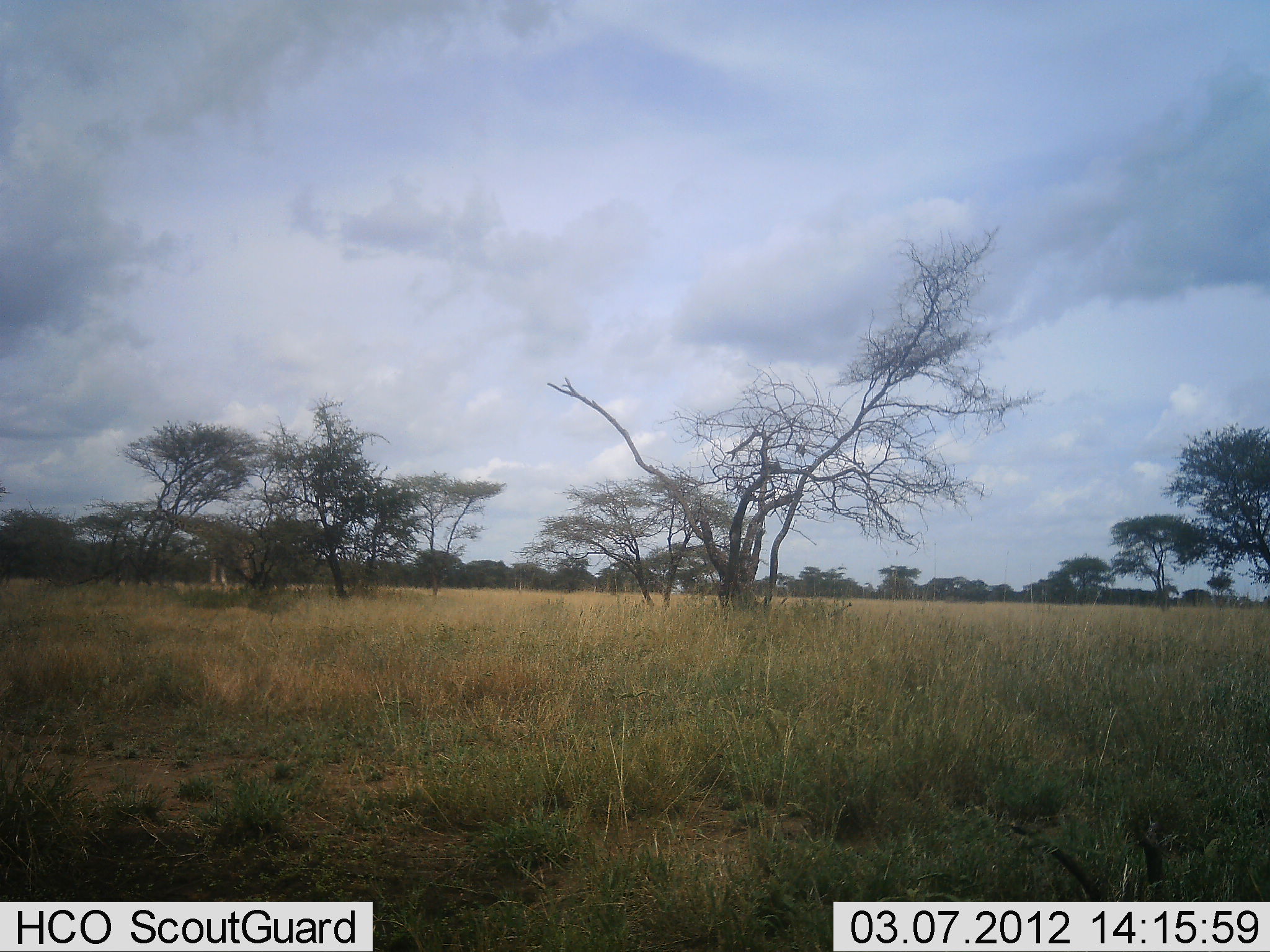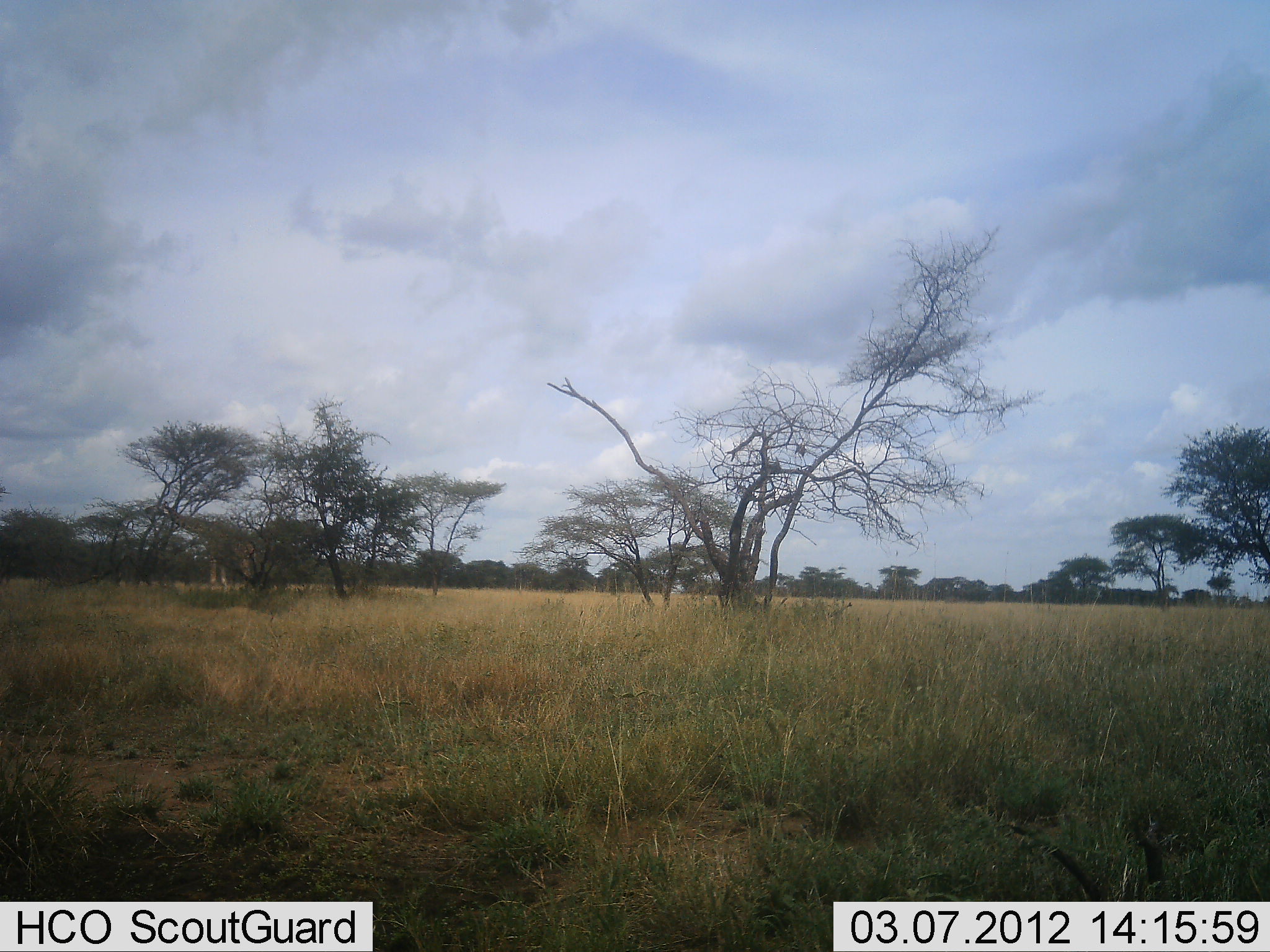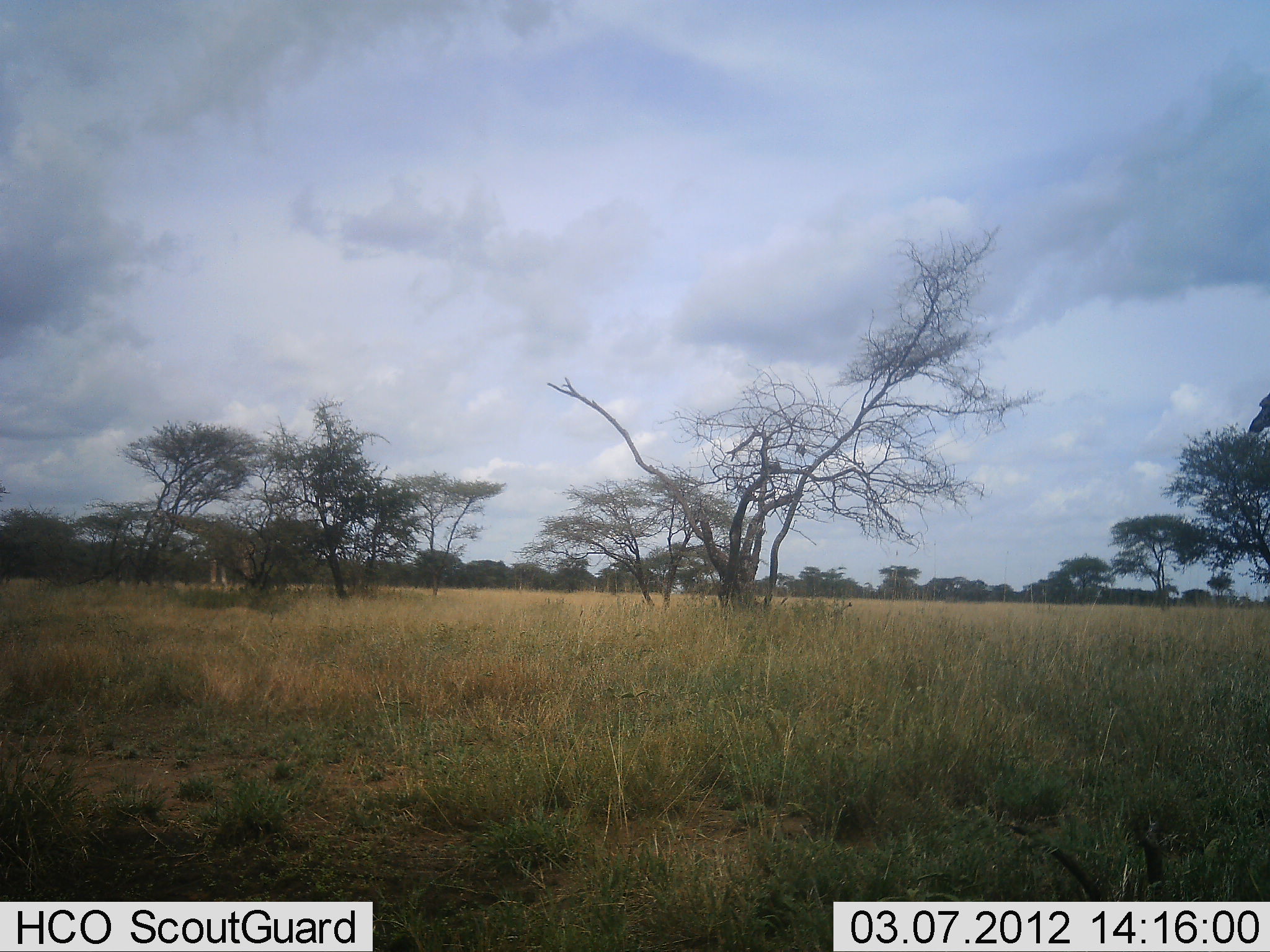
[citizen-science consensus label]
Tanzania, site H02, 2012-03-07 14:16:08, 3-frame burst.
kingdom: Animalia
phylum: Chordata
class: Mammalia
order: Artiodactyla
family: Giraffidae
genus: Giraffa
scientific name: Giraffa camelopardalis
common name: giraffe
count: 1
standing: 25%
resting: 0%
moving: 50%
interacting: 0%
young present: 0%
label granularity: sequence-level